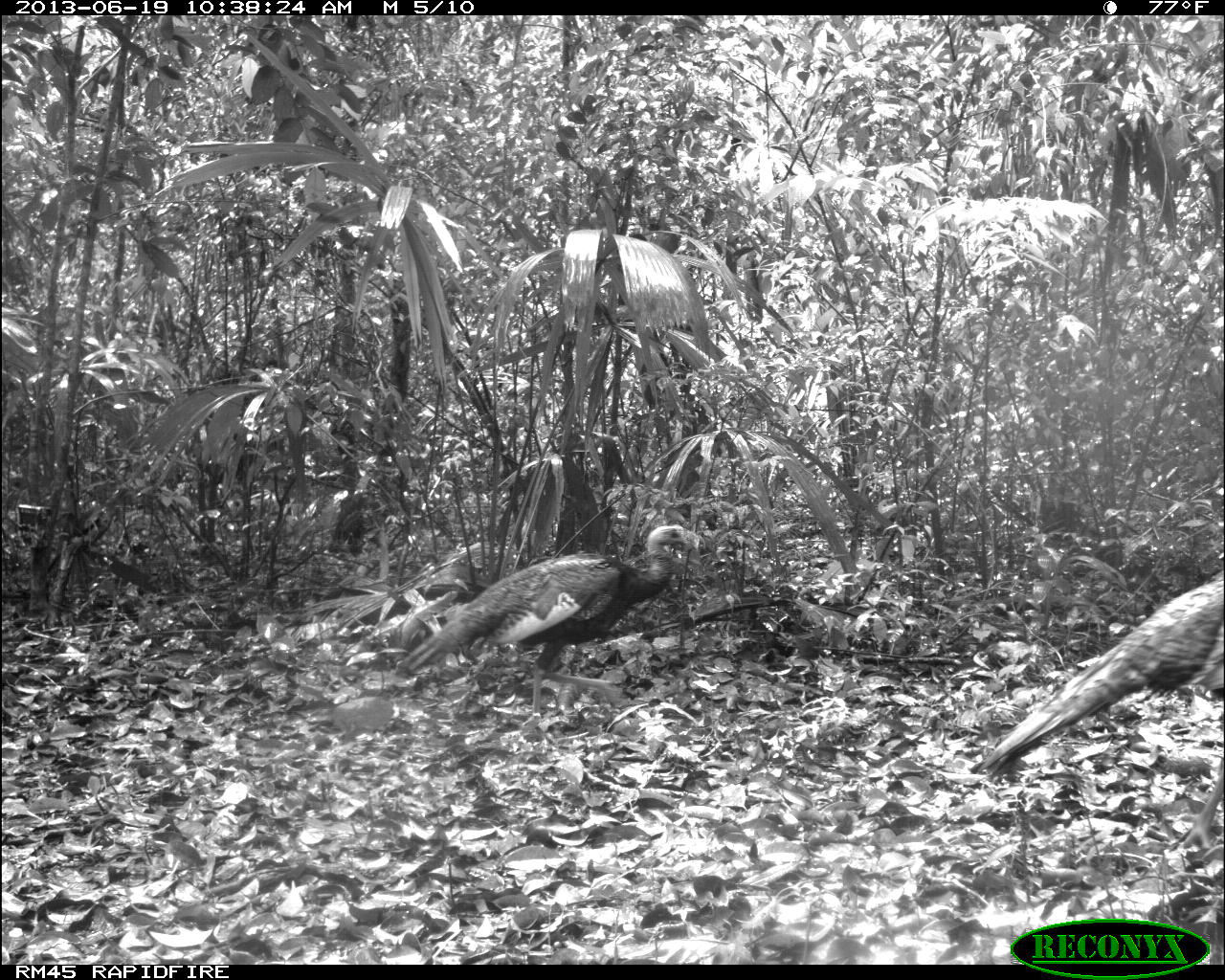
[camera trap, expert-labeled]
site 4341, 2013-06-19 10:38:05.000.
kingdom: Animalia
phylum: Chordata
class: Aves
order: Galliformes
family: Phasianidae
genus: Meleagris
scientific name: Meleagris ocellata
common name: ocellated turkey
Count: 2.